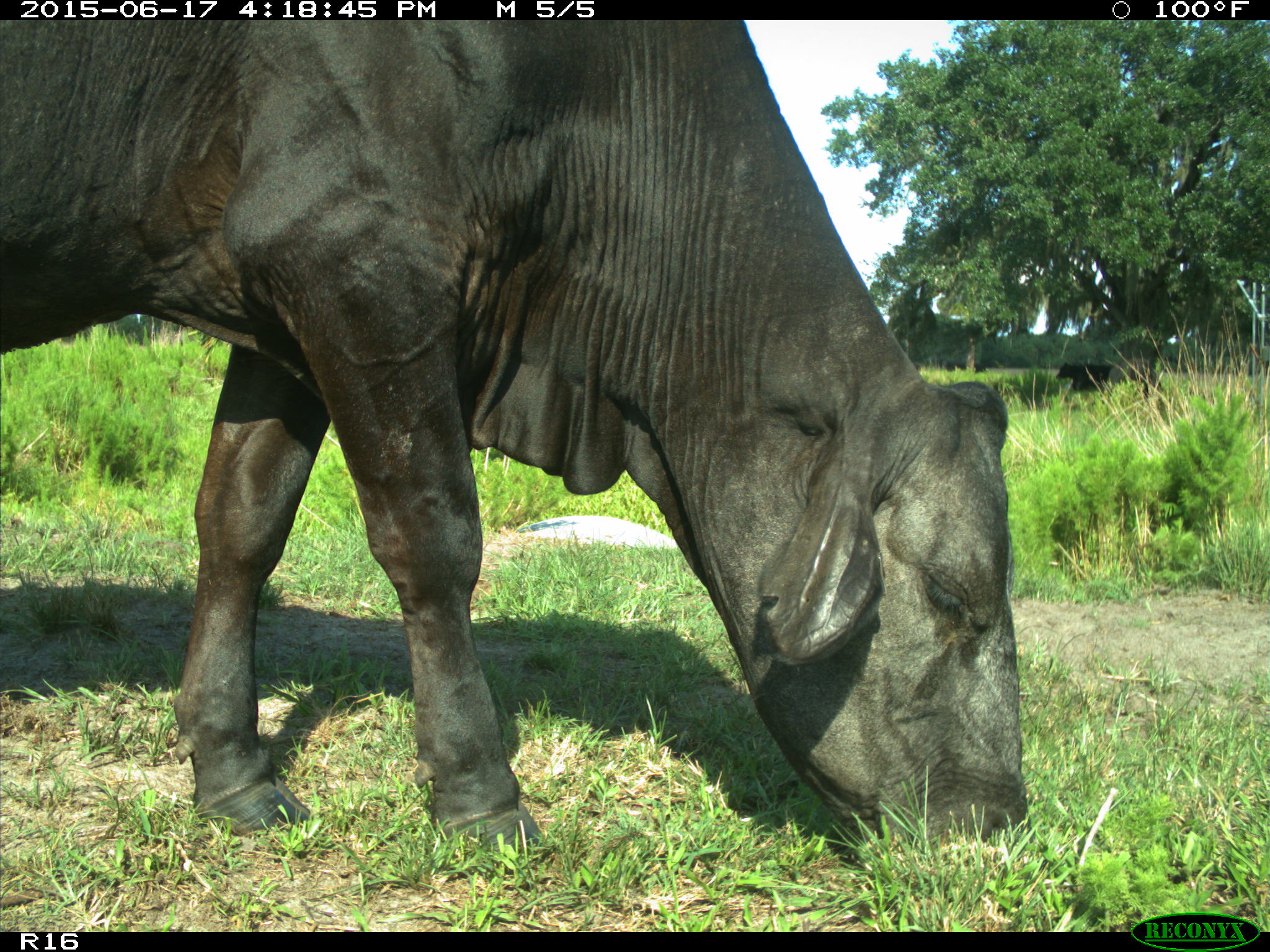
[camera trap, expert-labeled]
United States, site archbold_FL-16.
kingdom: Animalia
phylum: Chordata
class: Mammalia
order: Artiodactyla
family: Bovidae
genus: Bos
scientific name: Bos taurus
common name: domestic cow